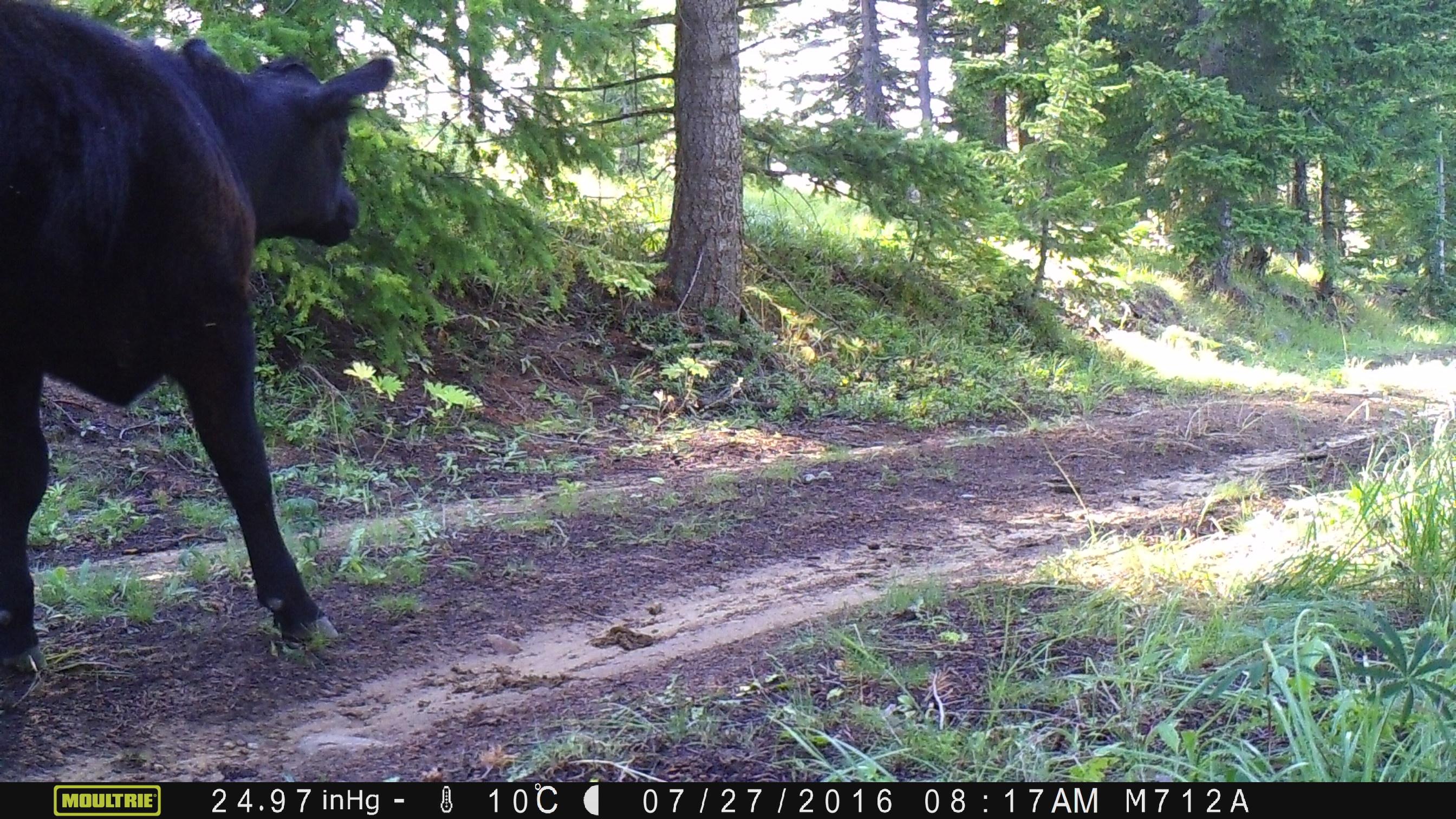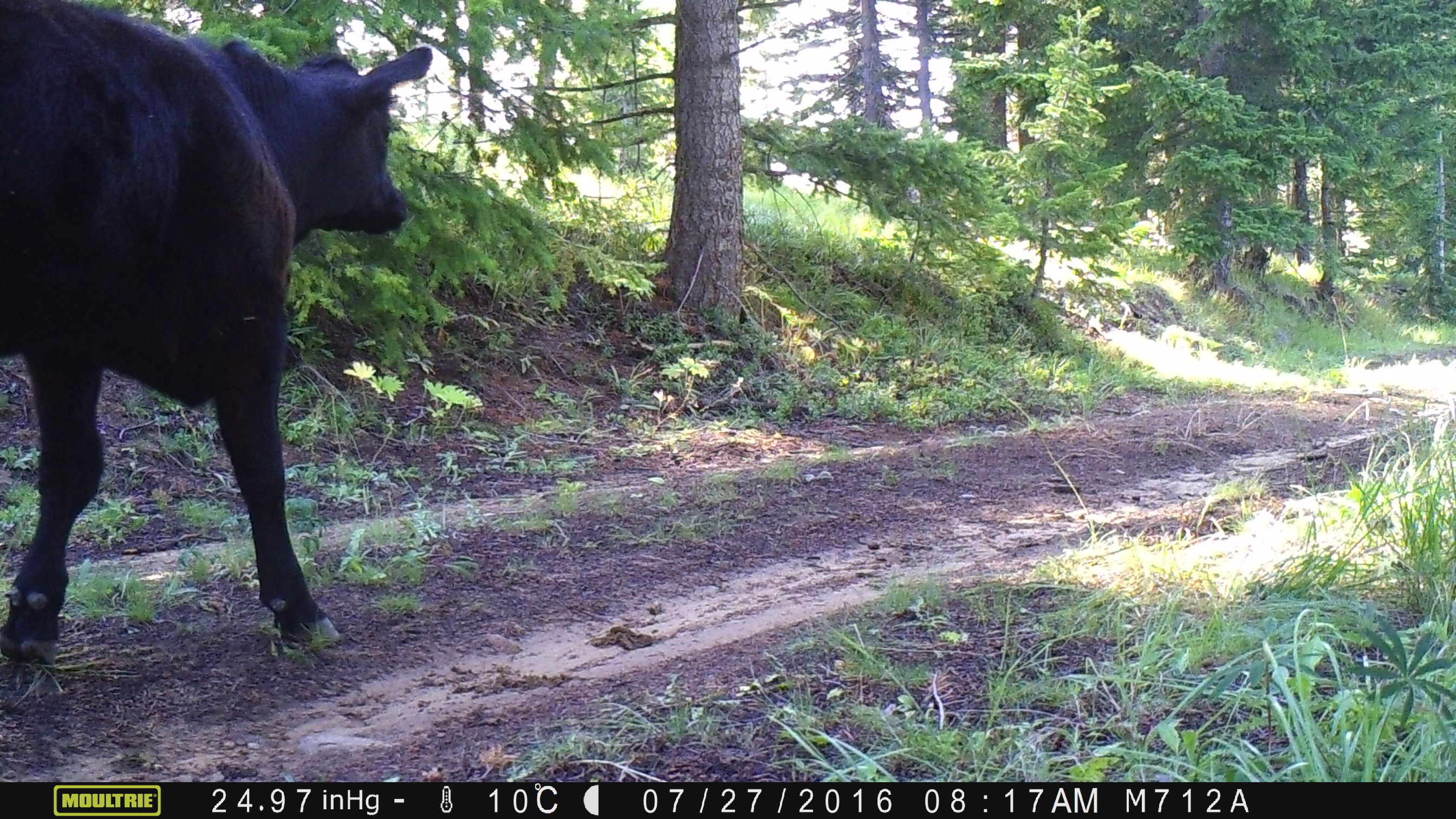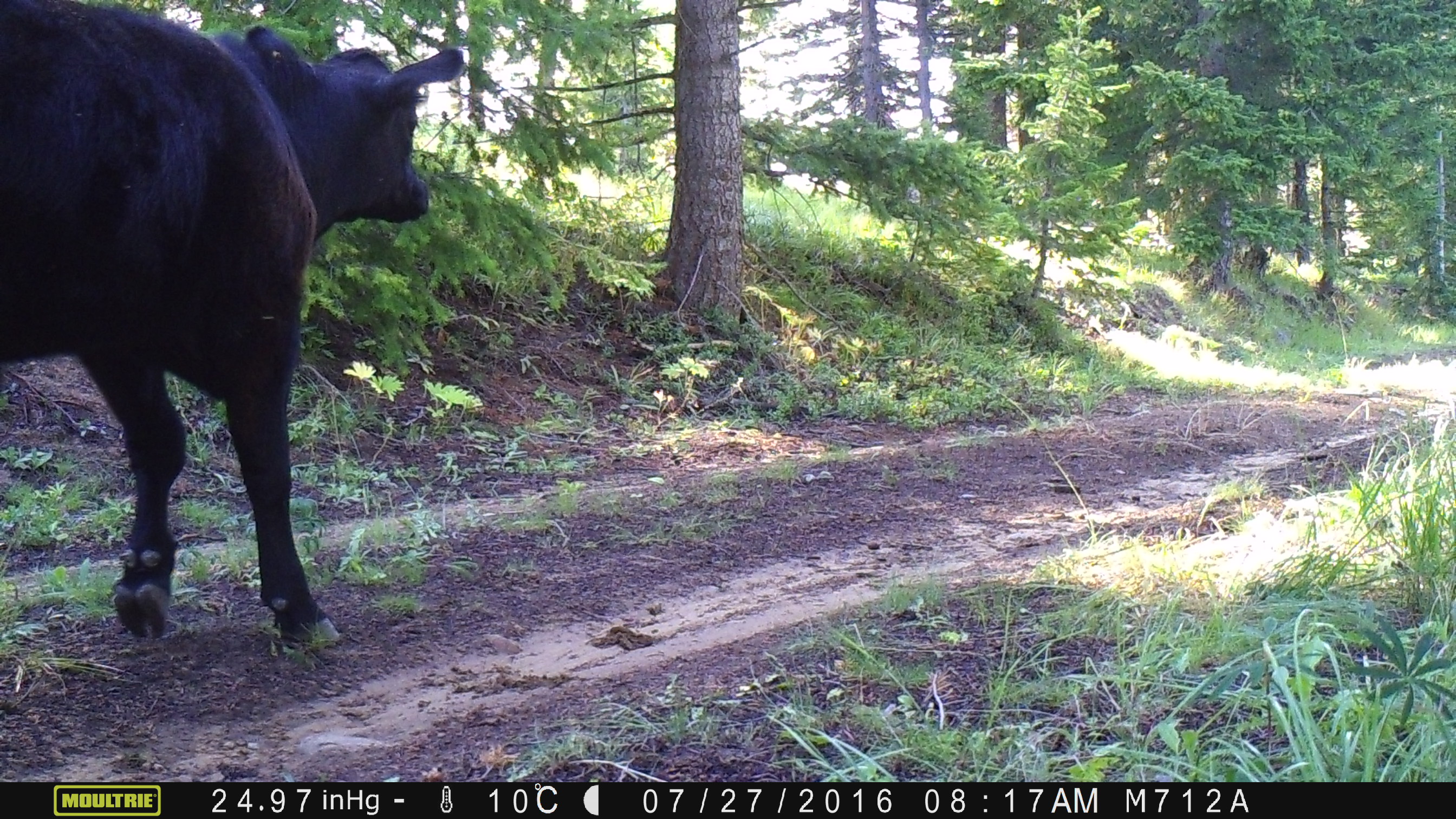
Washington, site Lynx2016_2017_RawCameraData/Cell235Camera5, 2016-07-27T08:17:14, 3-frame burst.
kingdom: Animalia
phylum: Chordata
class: Mammalia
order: Artiodactyla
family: Bovidae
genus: Bos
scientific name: Bos taurus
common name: domestic cattle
Domestic cattle (Bos taurus). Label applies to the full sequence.